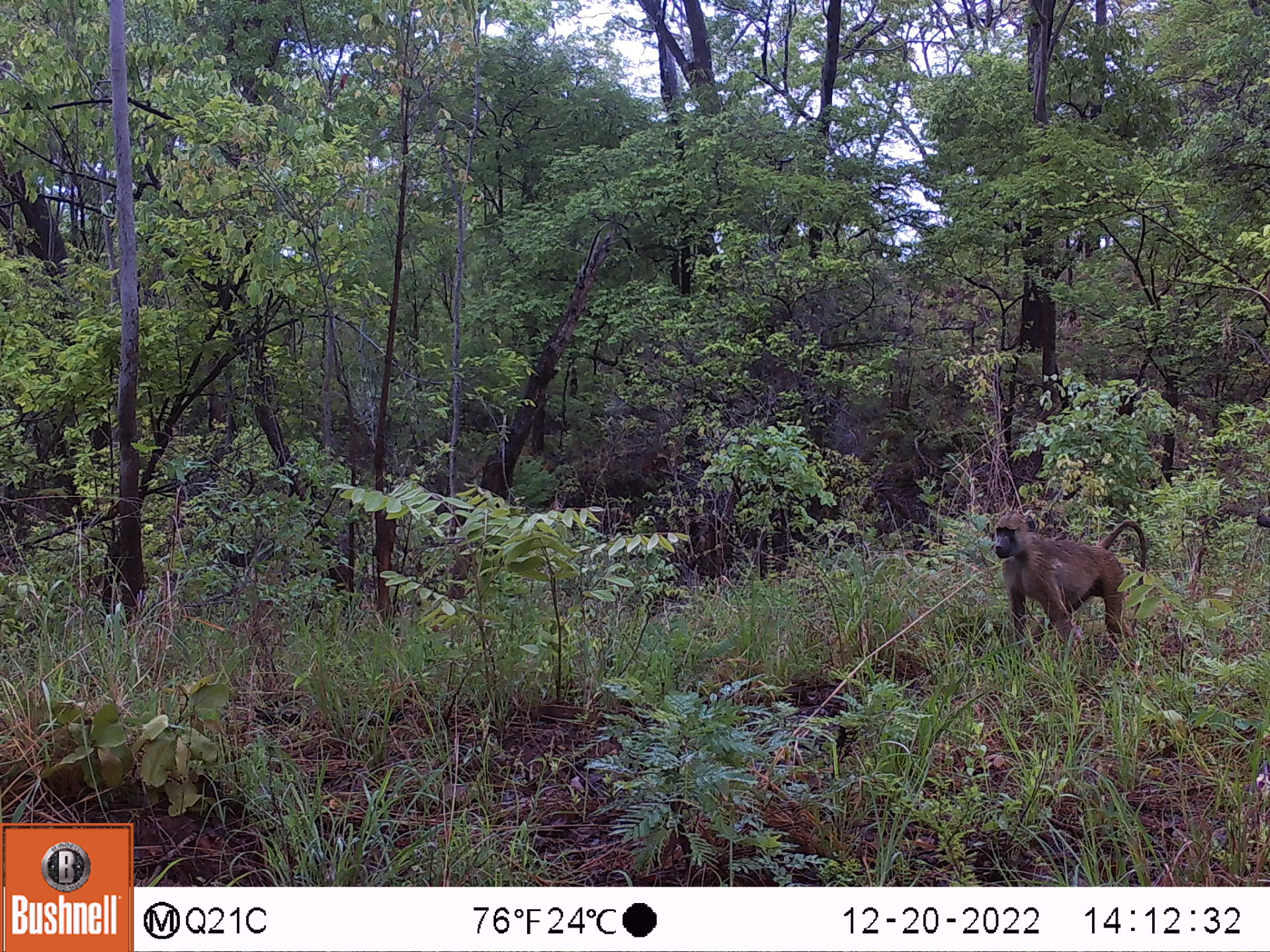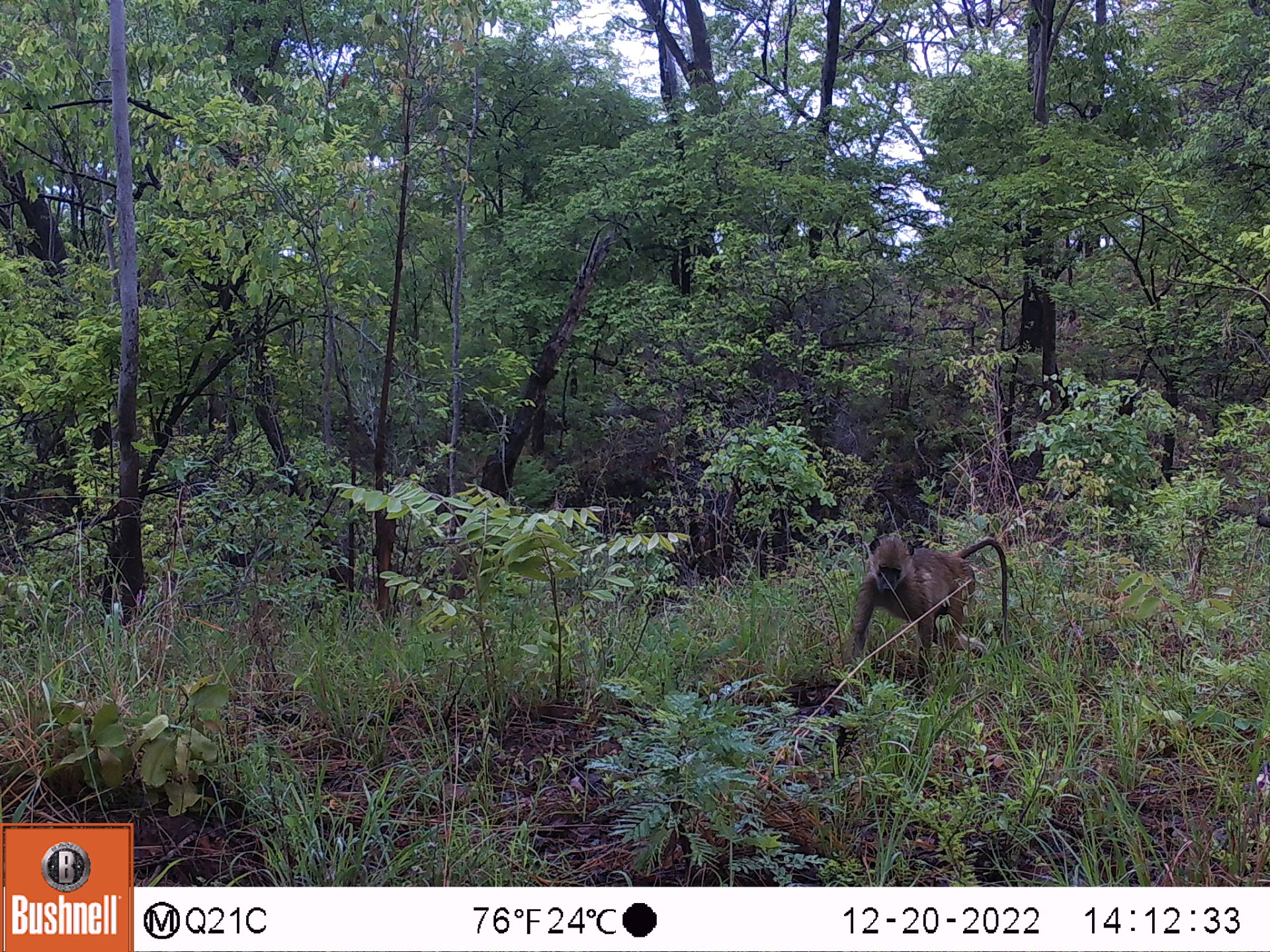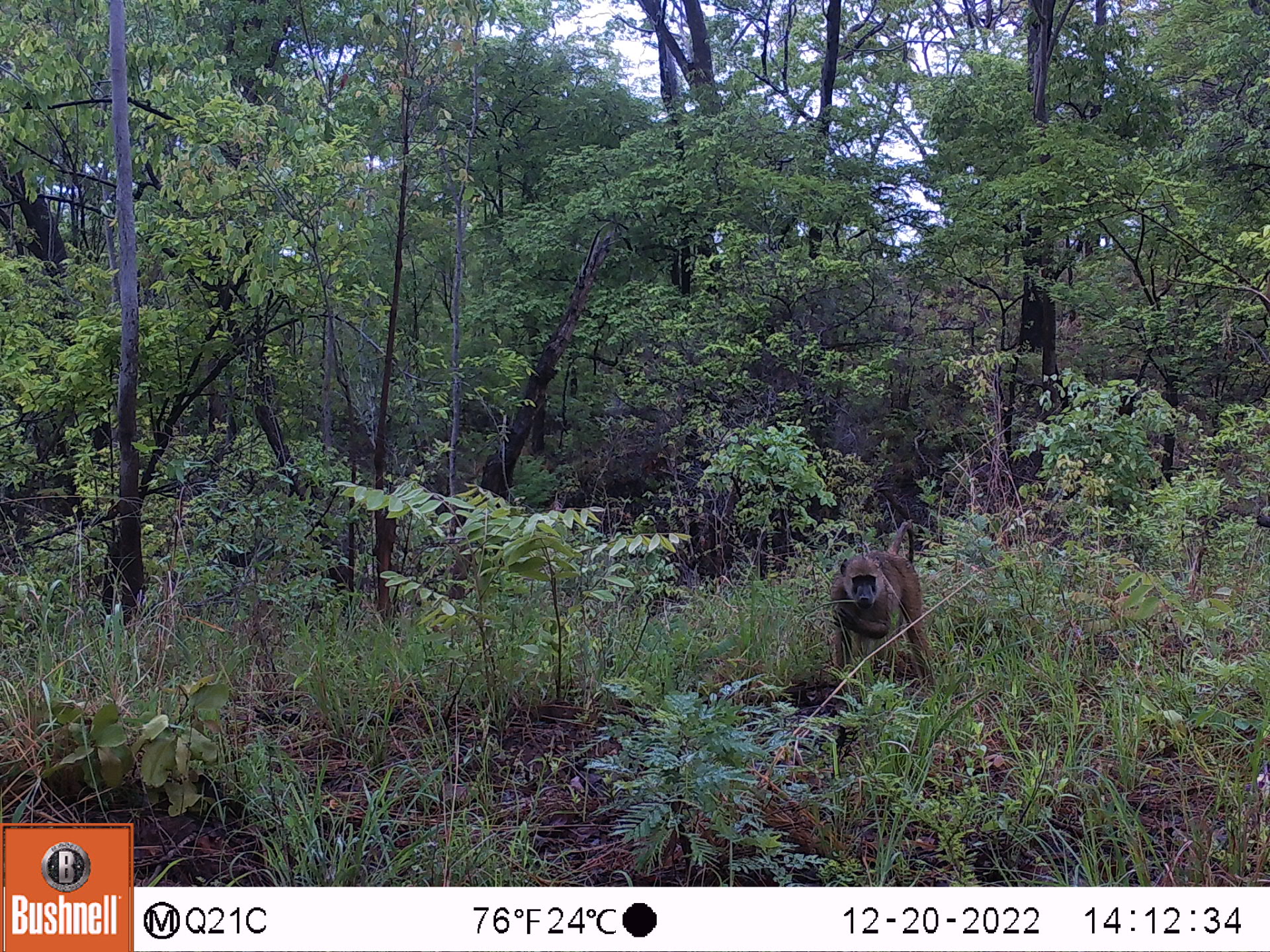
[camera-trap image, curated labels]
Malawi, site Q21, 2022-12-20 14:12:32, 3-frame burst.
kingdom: Animalia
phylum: Chordata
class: Mammalia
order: Primates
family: Cercopithecidae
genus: Papio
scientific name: Papio cynocephalus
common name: yellow baboon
Yellow baboon (Papio cynocephalus), count 1.